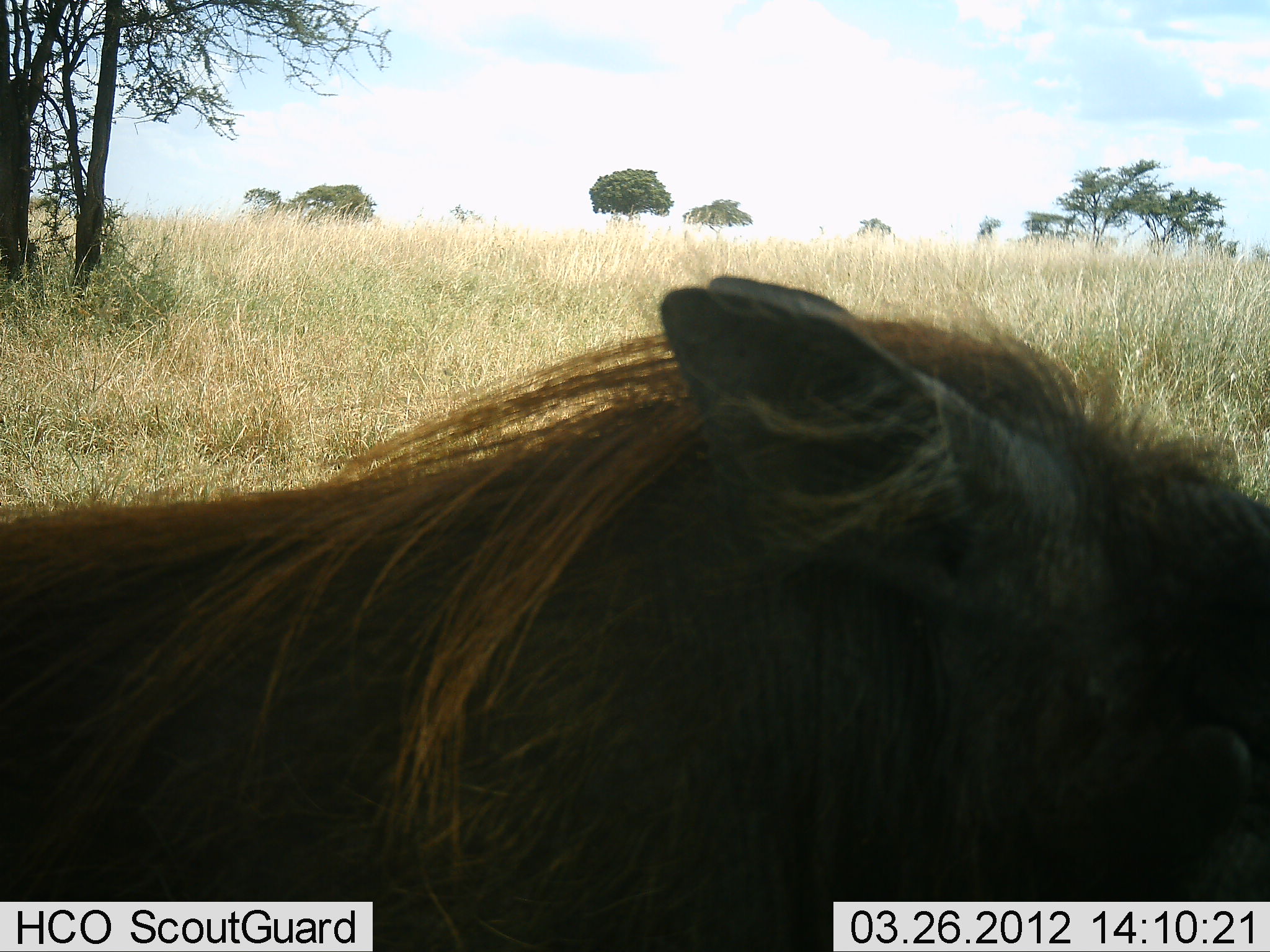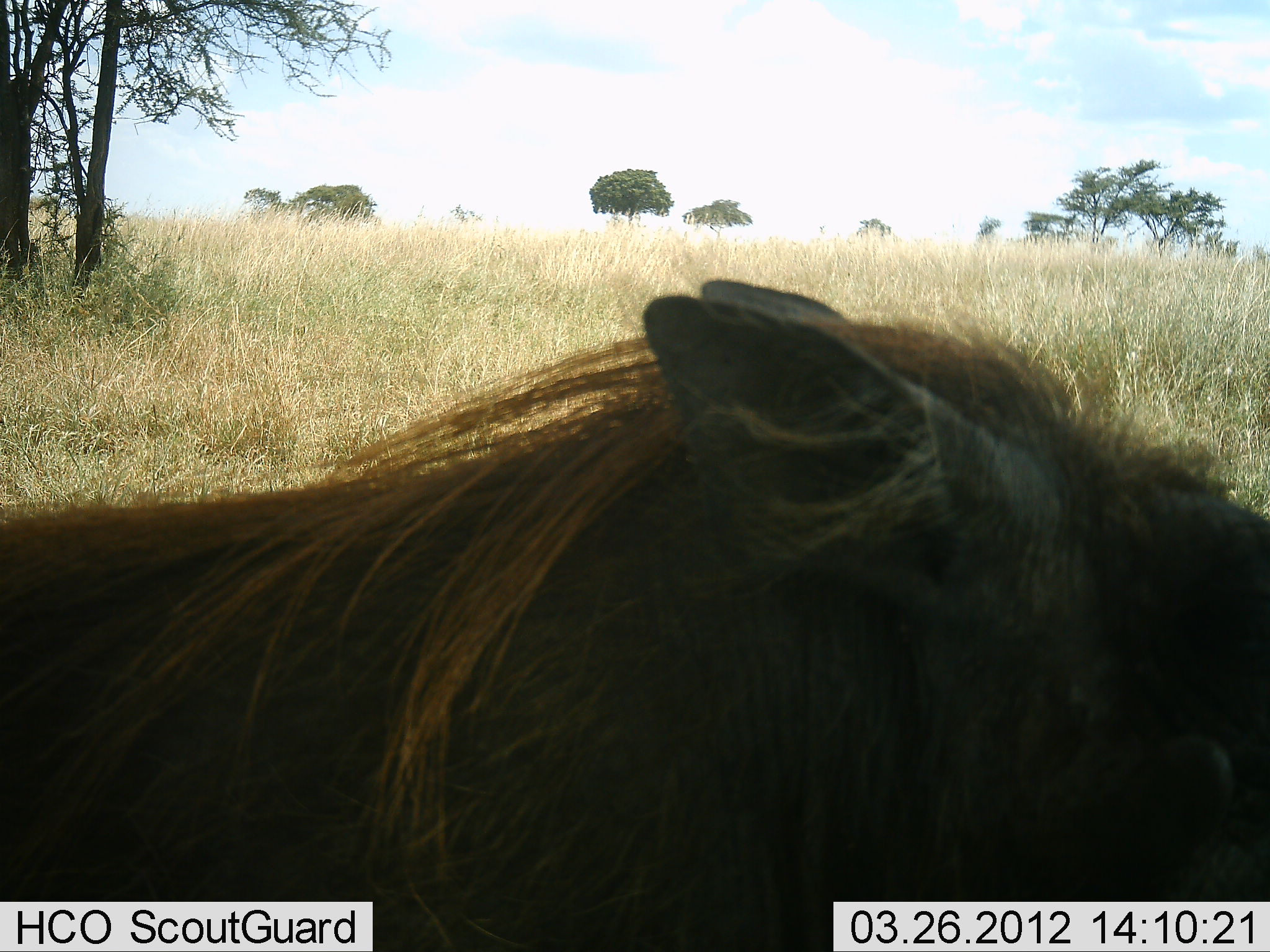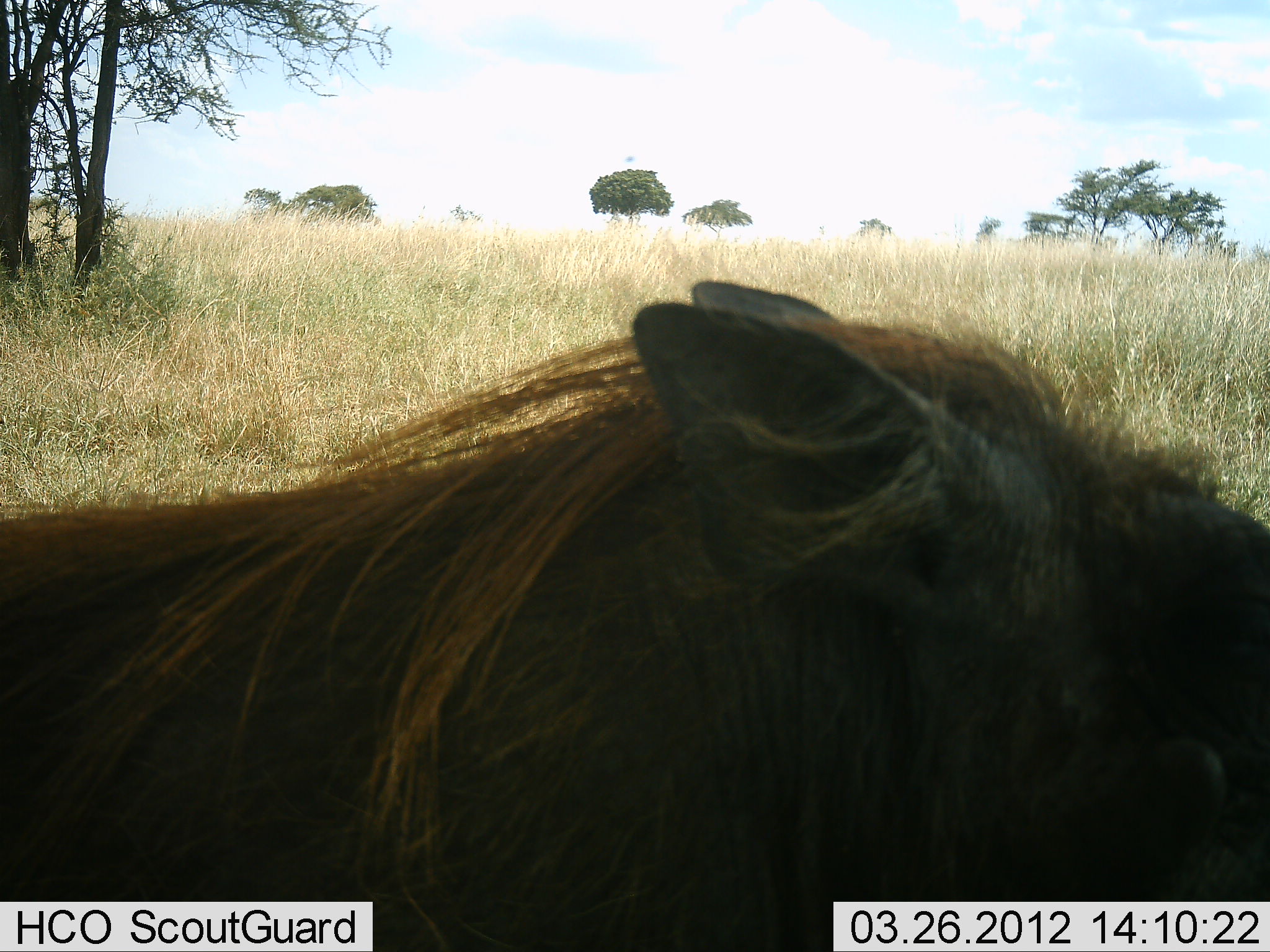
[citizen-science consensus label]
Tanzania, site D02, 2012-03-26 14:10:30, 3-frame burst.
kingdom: Animalia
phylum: Chordata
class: Mammalia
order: Artiodactyla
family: Suidae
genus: Phacochoerus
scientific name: Phacochoerus africanus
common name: warthog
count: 1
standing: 55%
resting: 31%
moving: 14%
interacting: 0%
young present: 0%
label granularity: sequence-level